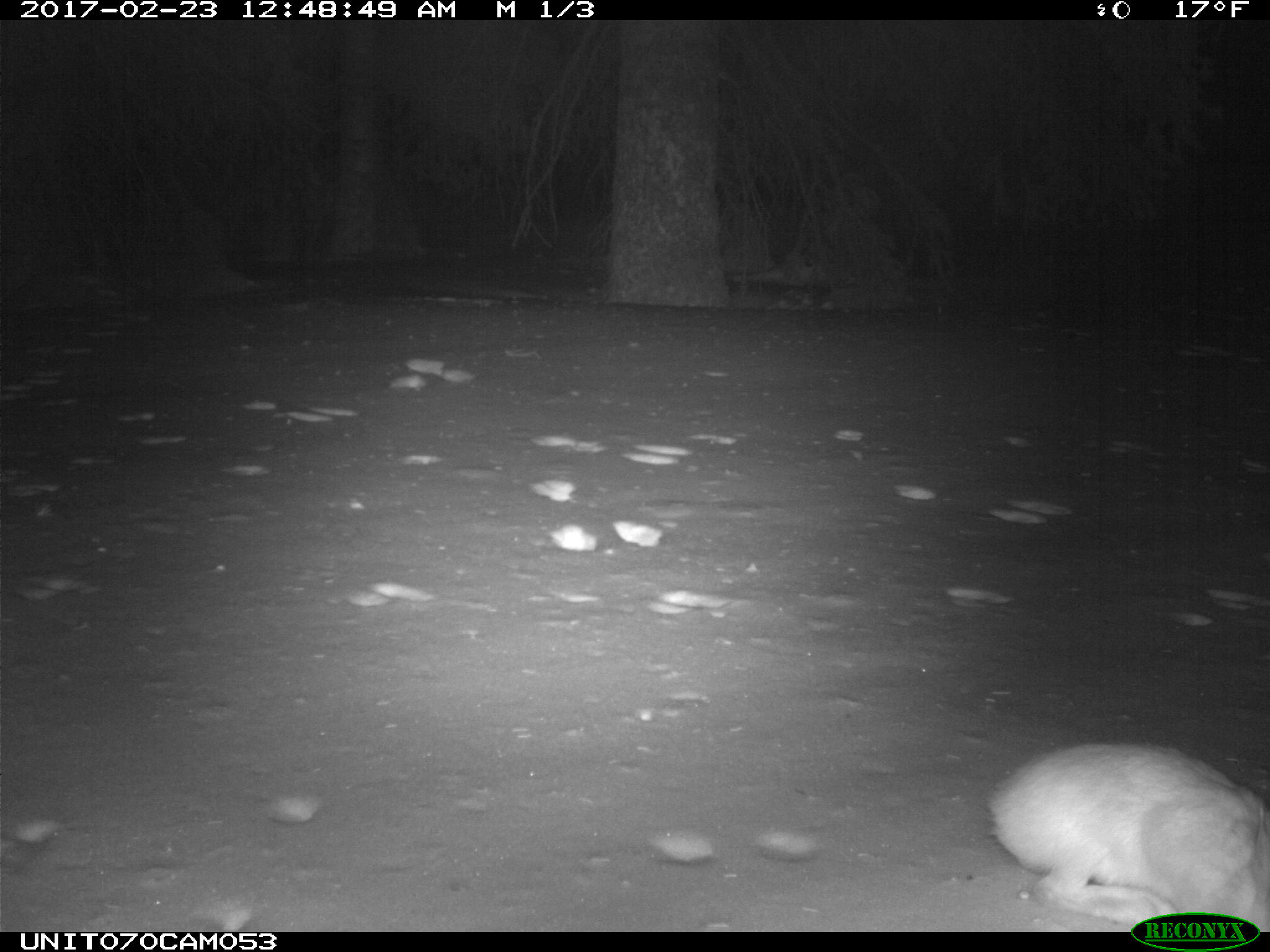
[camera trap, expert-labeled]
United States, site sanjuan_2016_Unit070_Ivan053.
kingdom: Animalia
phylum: Chordata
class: Mammalia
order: Lagomorpha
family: Leporidae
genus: Lepus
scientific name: Lepus americanus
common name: snowshoe hare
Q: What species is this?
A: Lepus americanus (snowshoe hare).